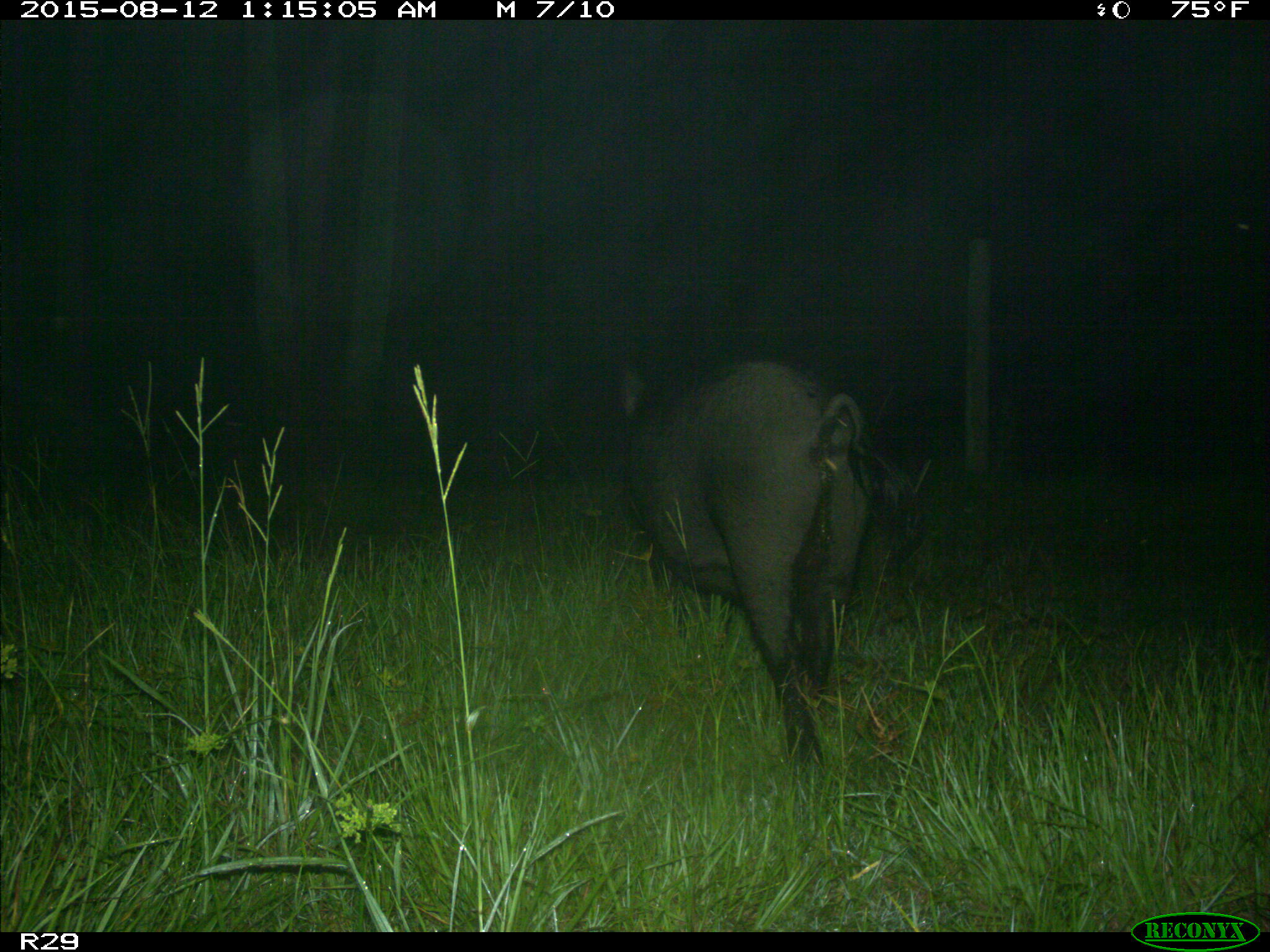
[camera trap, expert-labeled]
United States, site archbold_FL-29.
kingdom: Animalia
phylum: Chordata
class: Mammalia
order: Artiodactyla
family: Suidae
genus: Sus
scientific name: Sus scrofa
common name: wild boar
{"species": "Sus scrofa (wild boar)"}